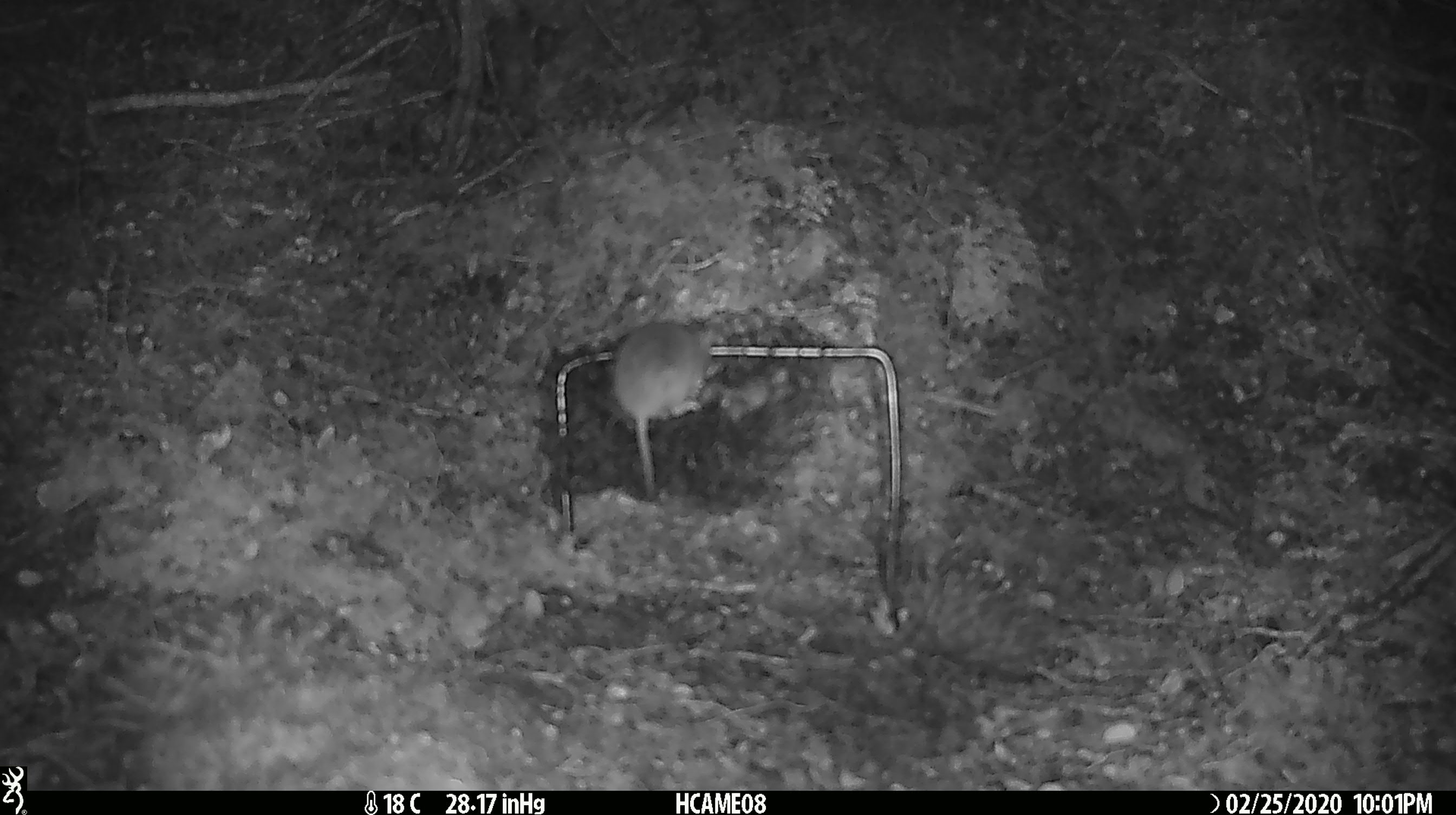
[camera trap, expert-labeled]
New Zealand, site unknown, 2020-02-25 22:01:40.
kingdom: Animalia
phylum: Chordata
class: Mammalia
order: Rodentia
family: Muridae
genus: Mus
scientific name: Mus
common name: mouse